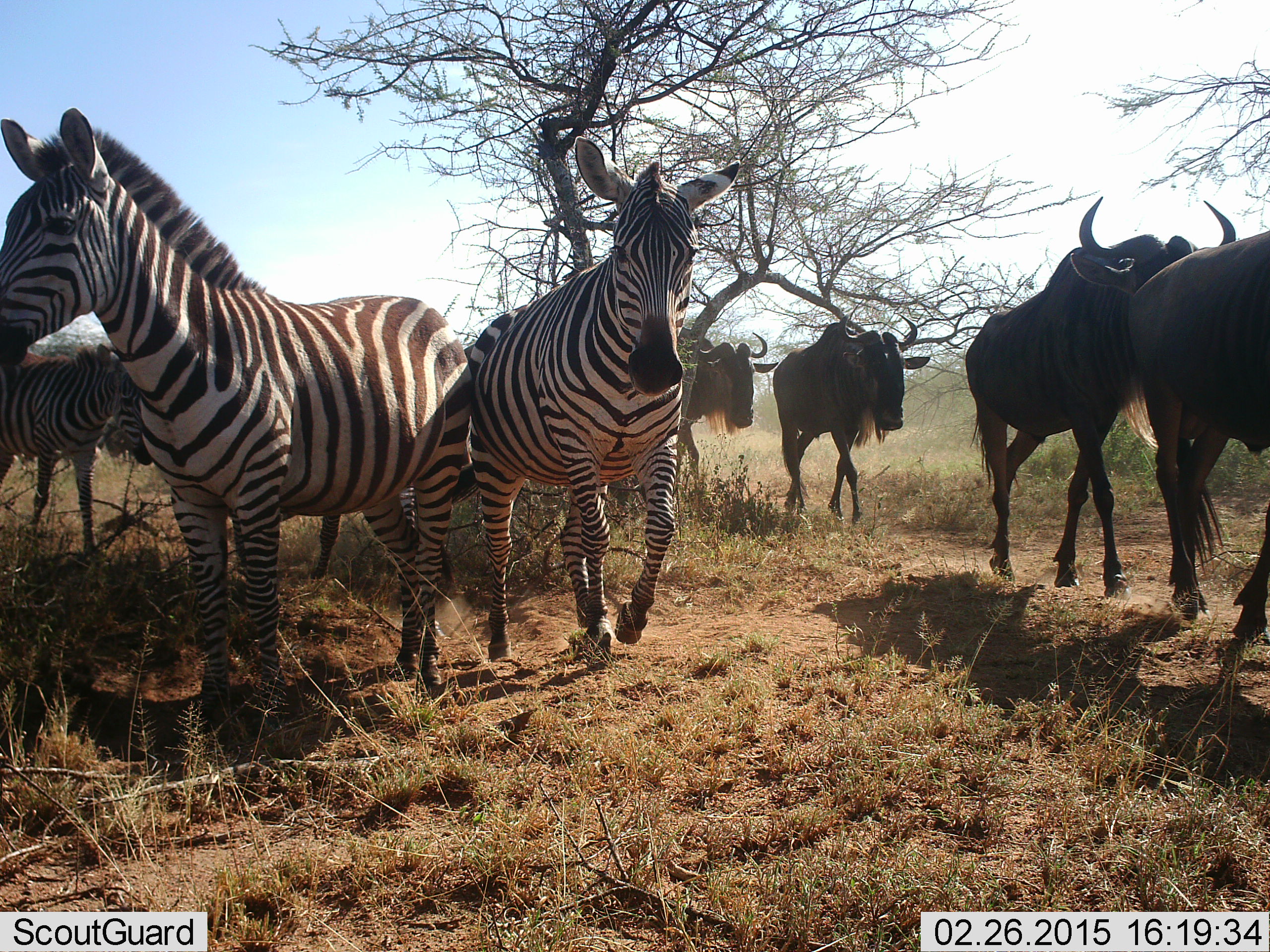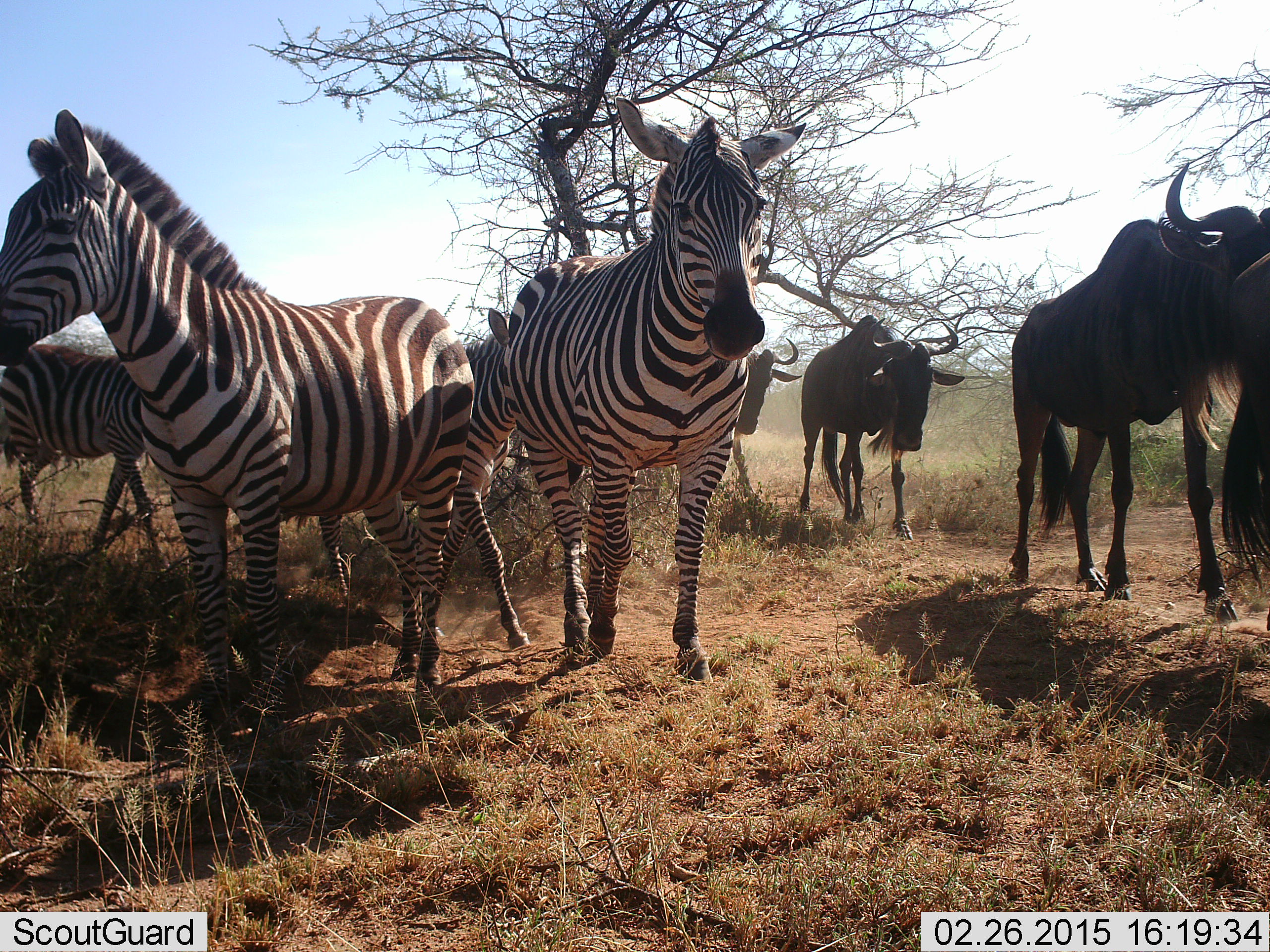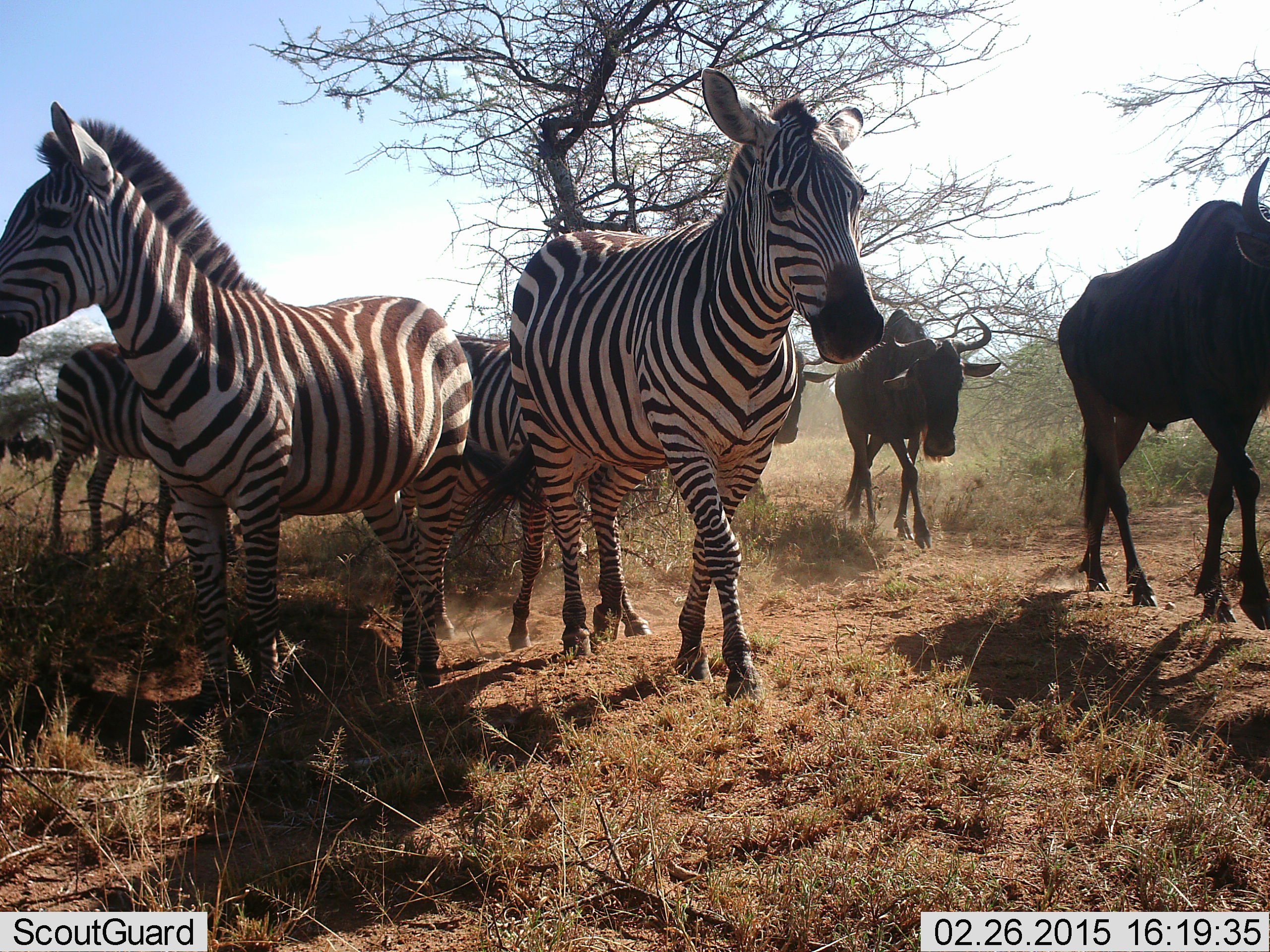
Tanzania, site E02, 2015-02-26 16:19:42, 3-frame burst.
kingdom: Animalia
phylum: Chordata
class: Mammalia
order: Artiodactyla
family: Bovidae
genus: Connochaetes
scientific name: Connochaetes taurinus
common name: blue wildebeest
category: wildebeest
Wildebeest (blue wildebeest) (Connochaetes taurinus), count 4. Behavior (volunteer vote fractions): standing 0%, resting 0%, moving 100%, interacting 0%. Young present (vote fraction): 0%. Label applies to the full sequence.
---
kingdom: Animalia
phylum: Chordata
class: Mammalia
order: Perissodactyla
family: Equidae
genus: Equus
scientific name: Equus quagga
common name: plains zebra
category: zebra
Zebra (plains zebra) (Equus quagga), count 4. Behavior (volunteer vote fractions): standing 90%, resting 0%, moving 50%, interacting 0%. Young present (vote fraction): 10%. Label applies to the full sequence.